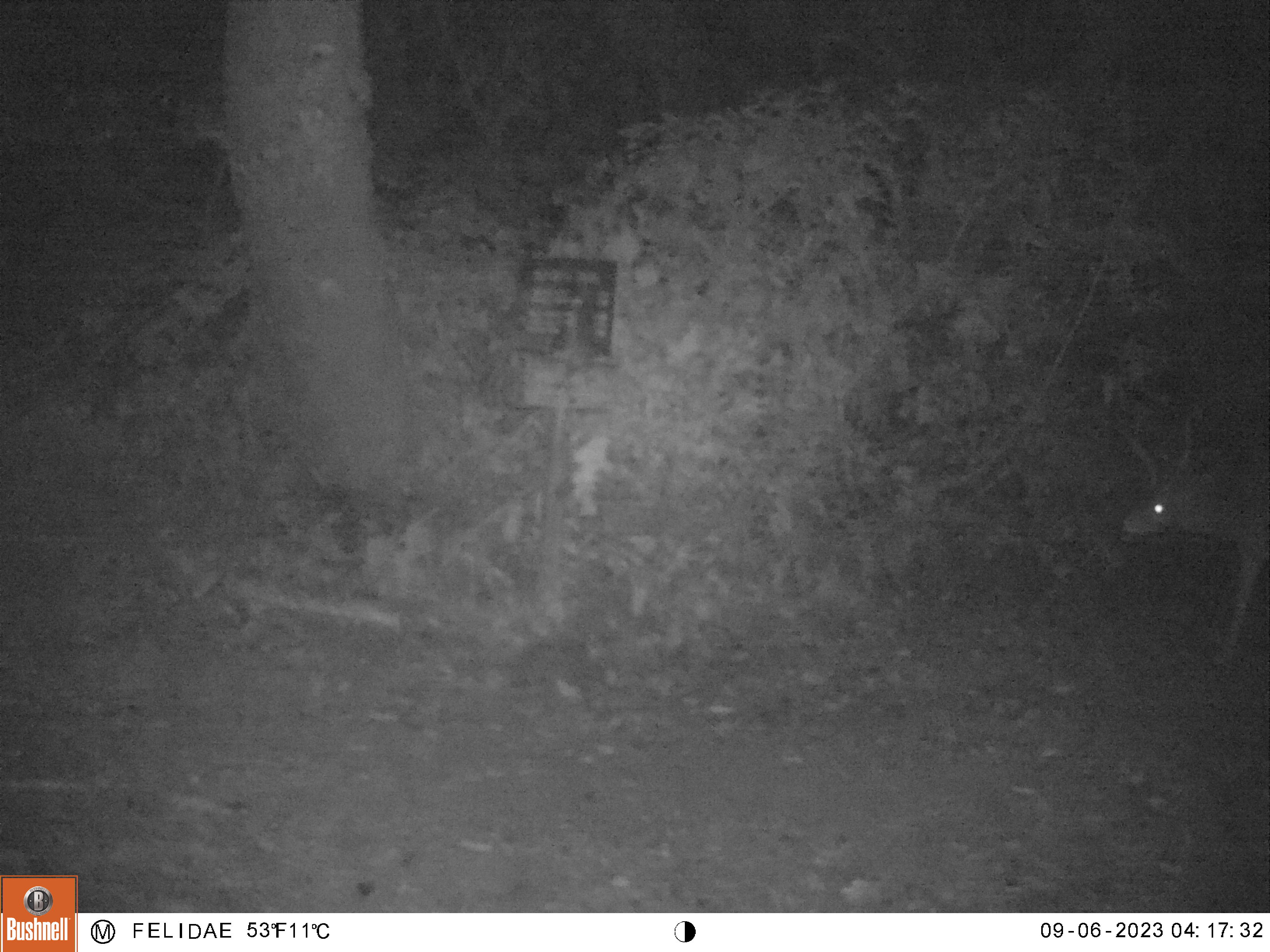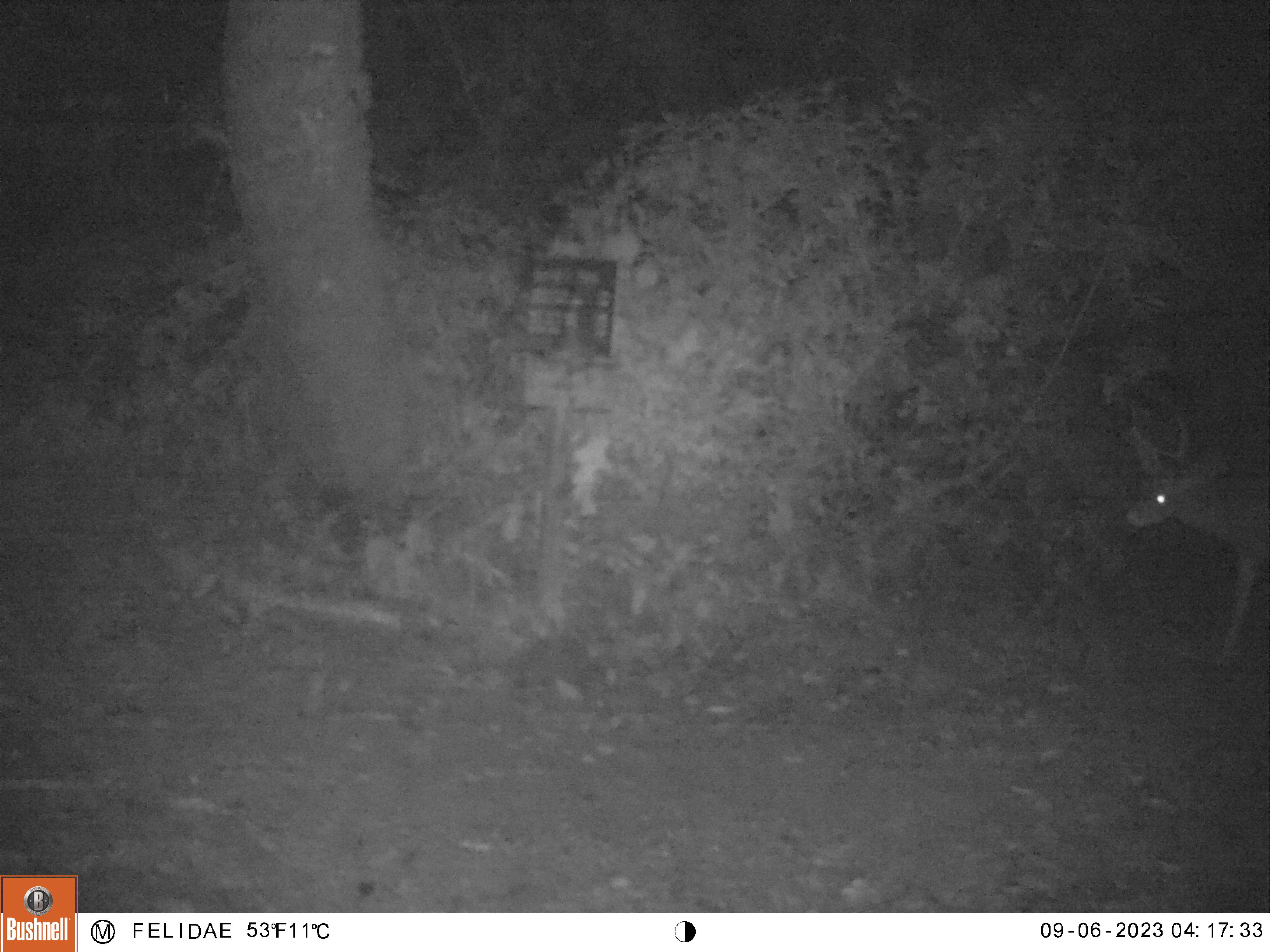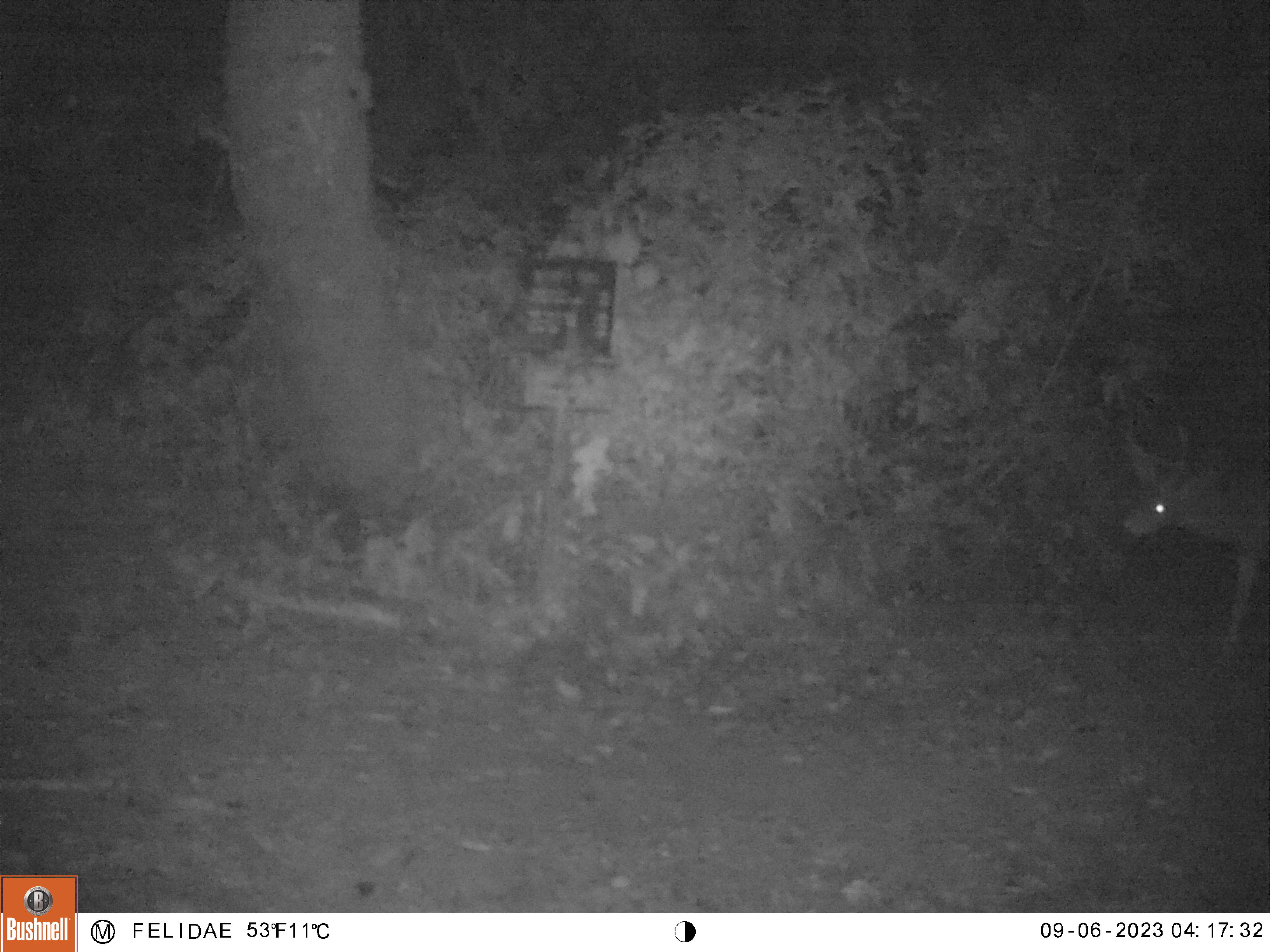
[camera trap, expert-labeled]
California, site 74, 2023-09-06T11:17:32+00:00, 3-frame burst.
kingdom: Animalia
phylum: Chordata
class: Mammalia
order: Artiodactyla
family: Cervidae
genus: Odocoileus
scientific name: Odocoileus hemionus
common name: mule deer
Mule deer (Odocoileus hemionus).